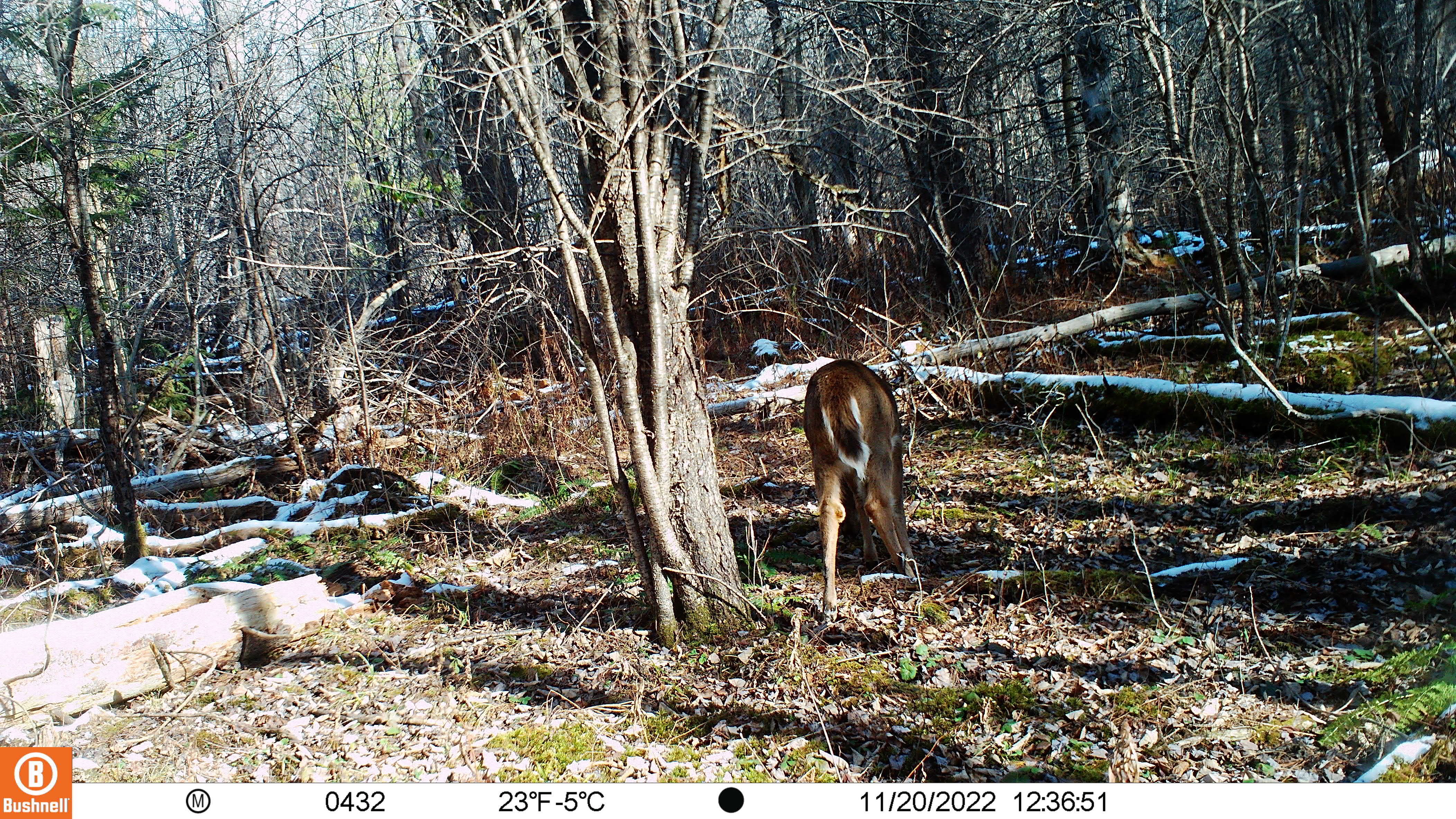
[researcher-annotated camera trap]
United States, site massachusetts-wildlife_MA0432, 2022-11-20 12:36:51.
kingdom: Animalia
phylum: Chordata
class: Mammalia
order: Artiodactyla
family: Cervidae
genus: Odocoileus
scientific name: Odocoileus virginianus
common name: white-tailed deer